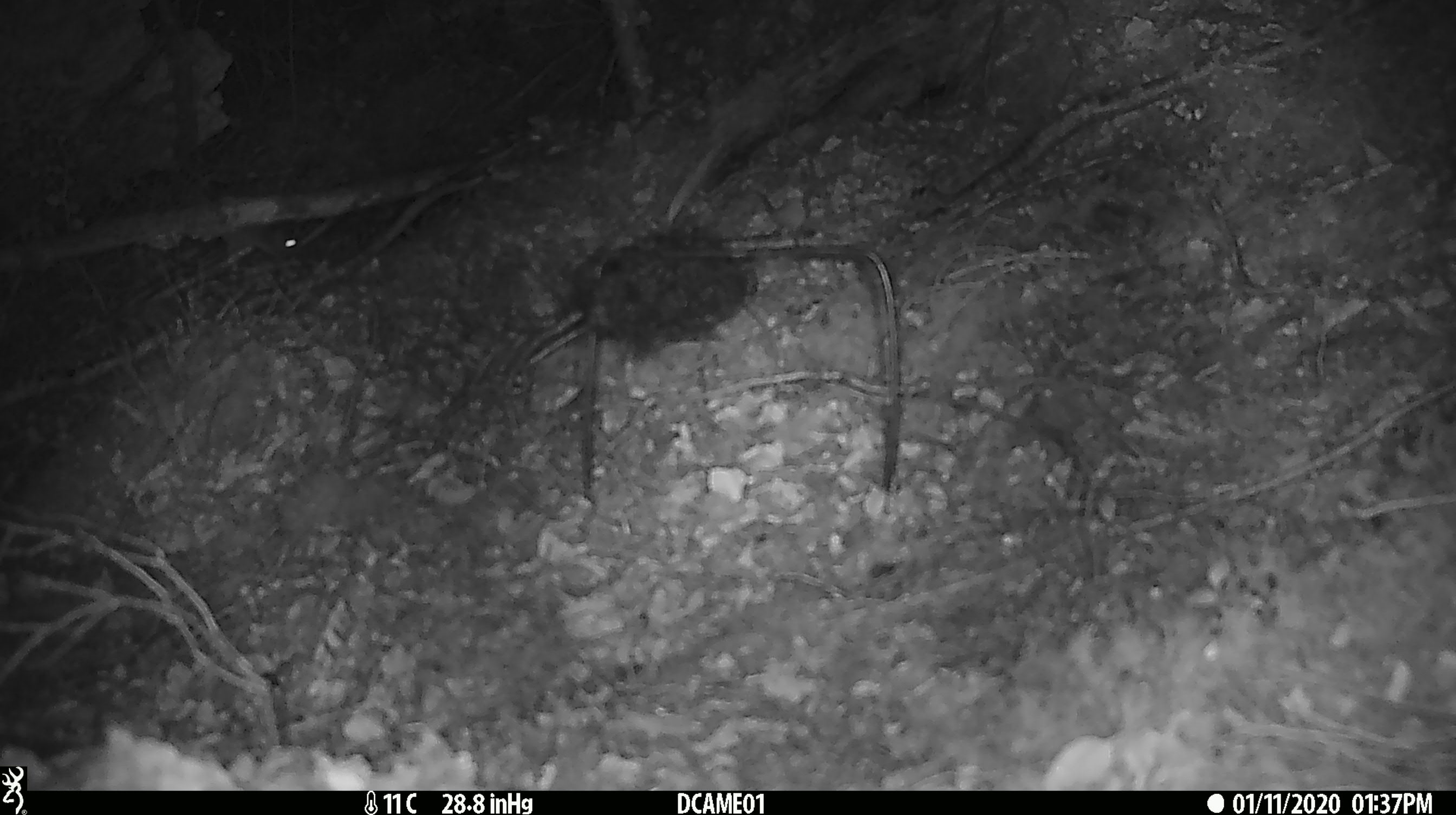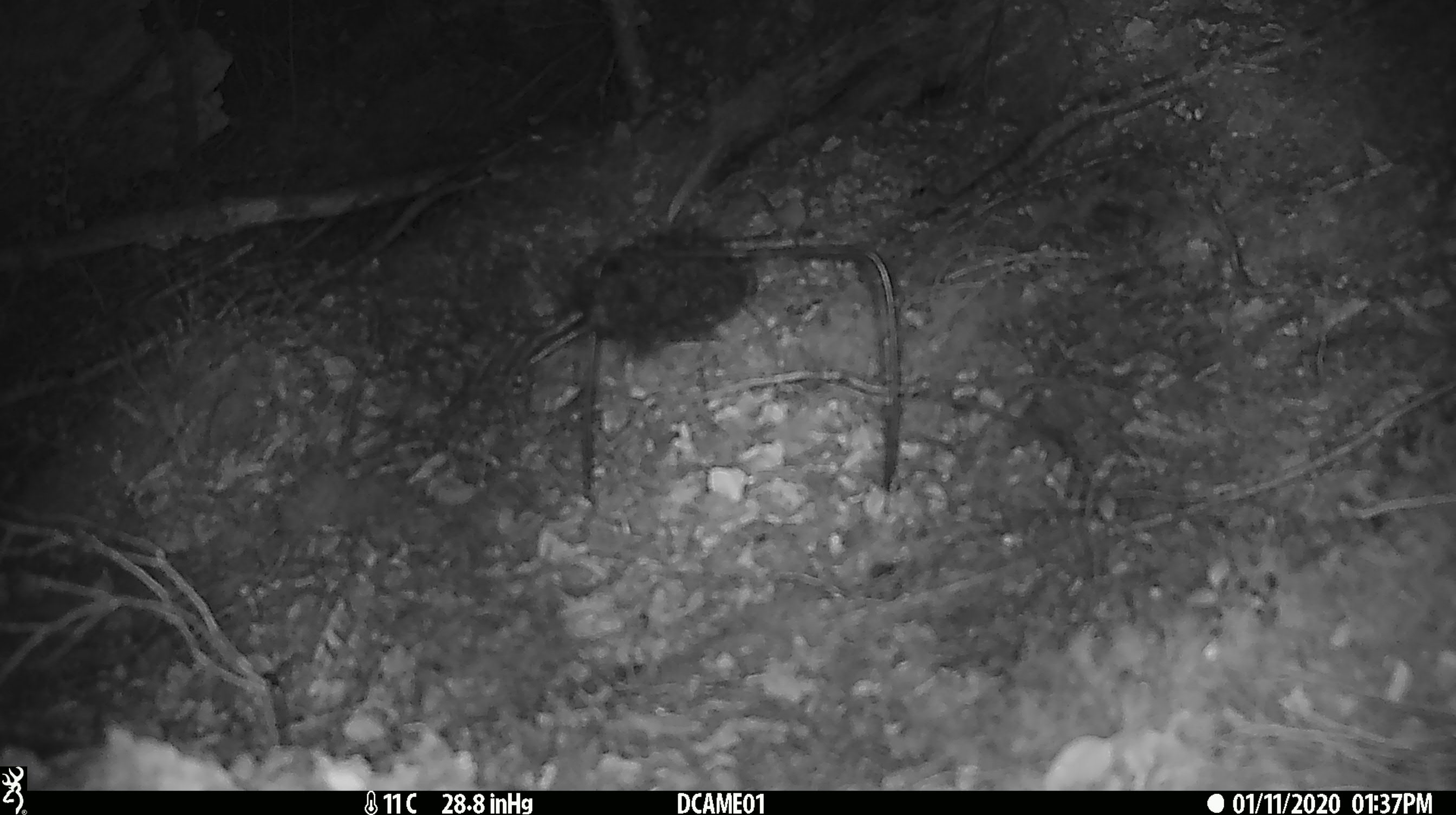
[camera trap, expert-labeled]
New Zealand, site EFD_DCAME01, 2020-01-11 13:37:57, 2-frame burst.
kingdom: Animalia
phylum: Chordata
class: Mammalia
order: Rodentia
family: Muridae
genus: Mus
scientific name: Mus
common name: mouse